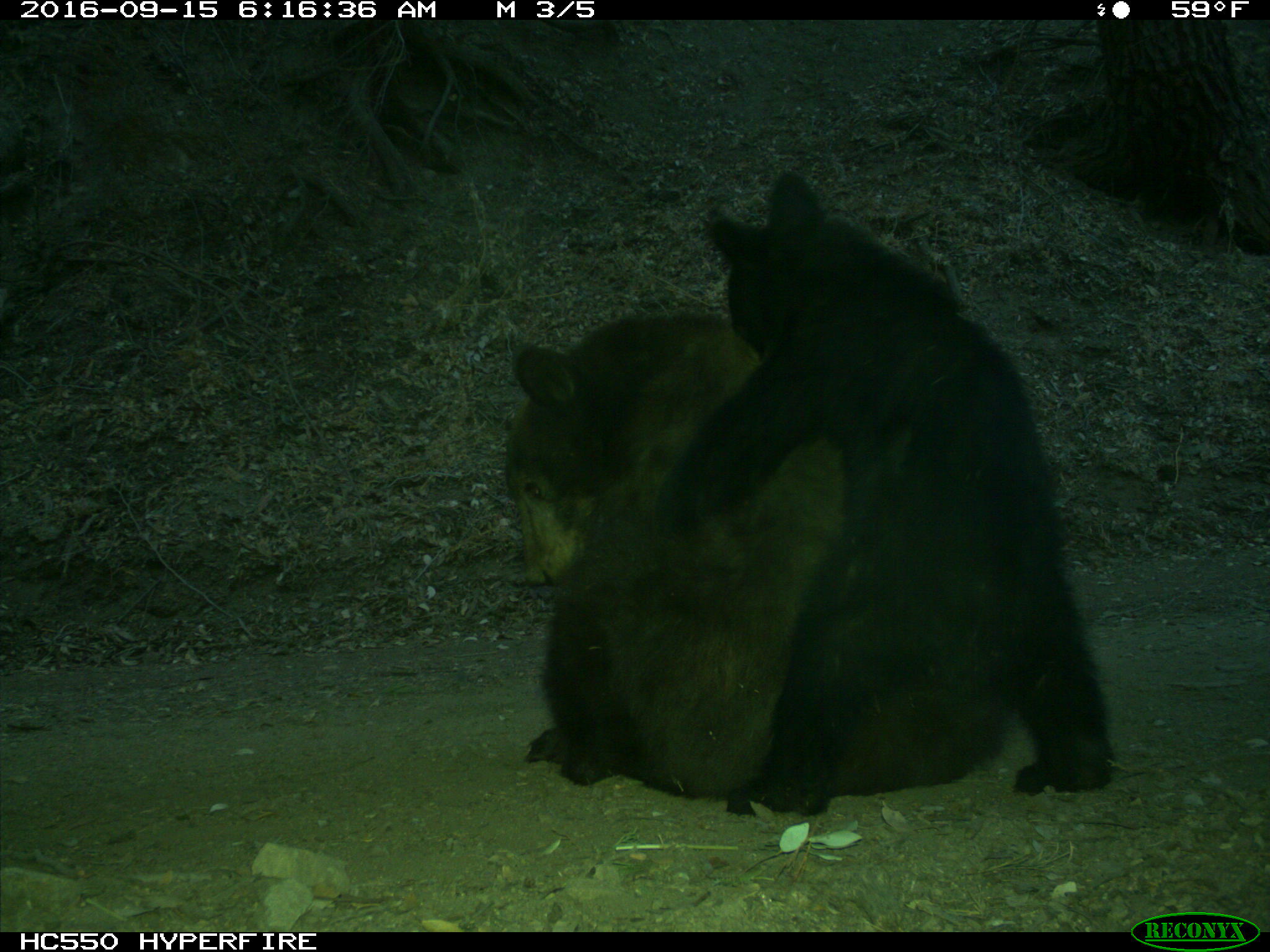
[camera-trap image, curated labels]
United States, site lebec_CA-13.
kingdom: Animalia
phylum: Chordata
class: Mammalia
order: Carnivora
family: Ursidae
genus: Ursus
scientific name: Ursus americanus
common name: american black bear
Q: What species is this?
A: Ursus americanus (american black bear).